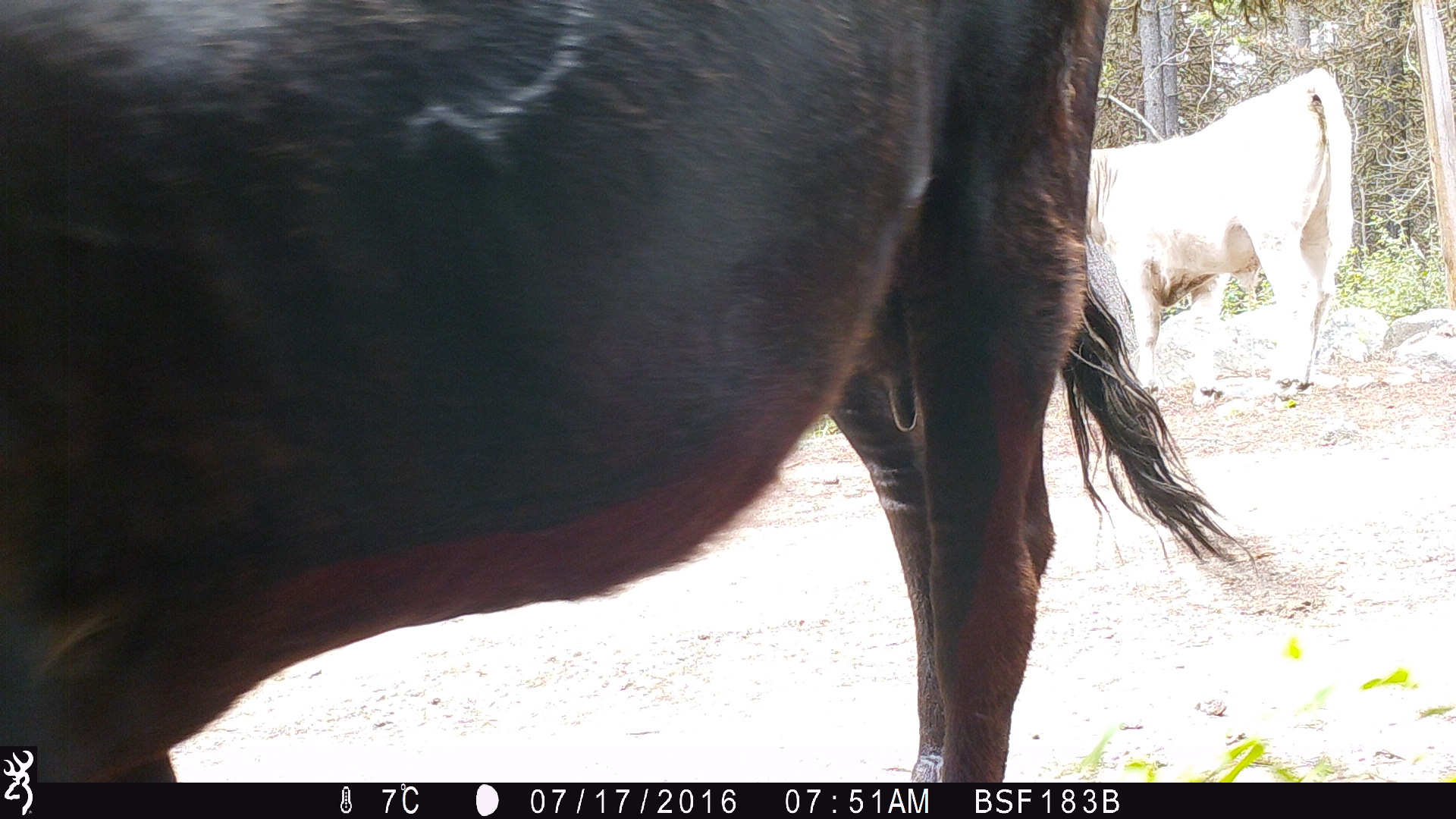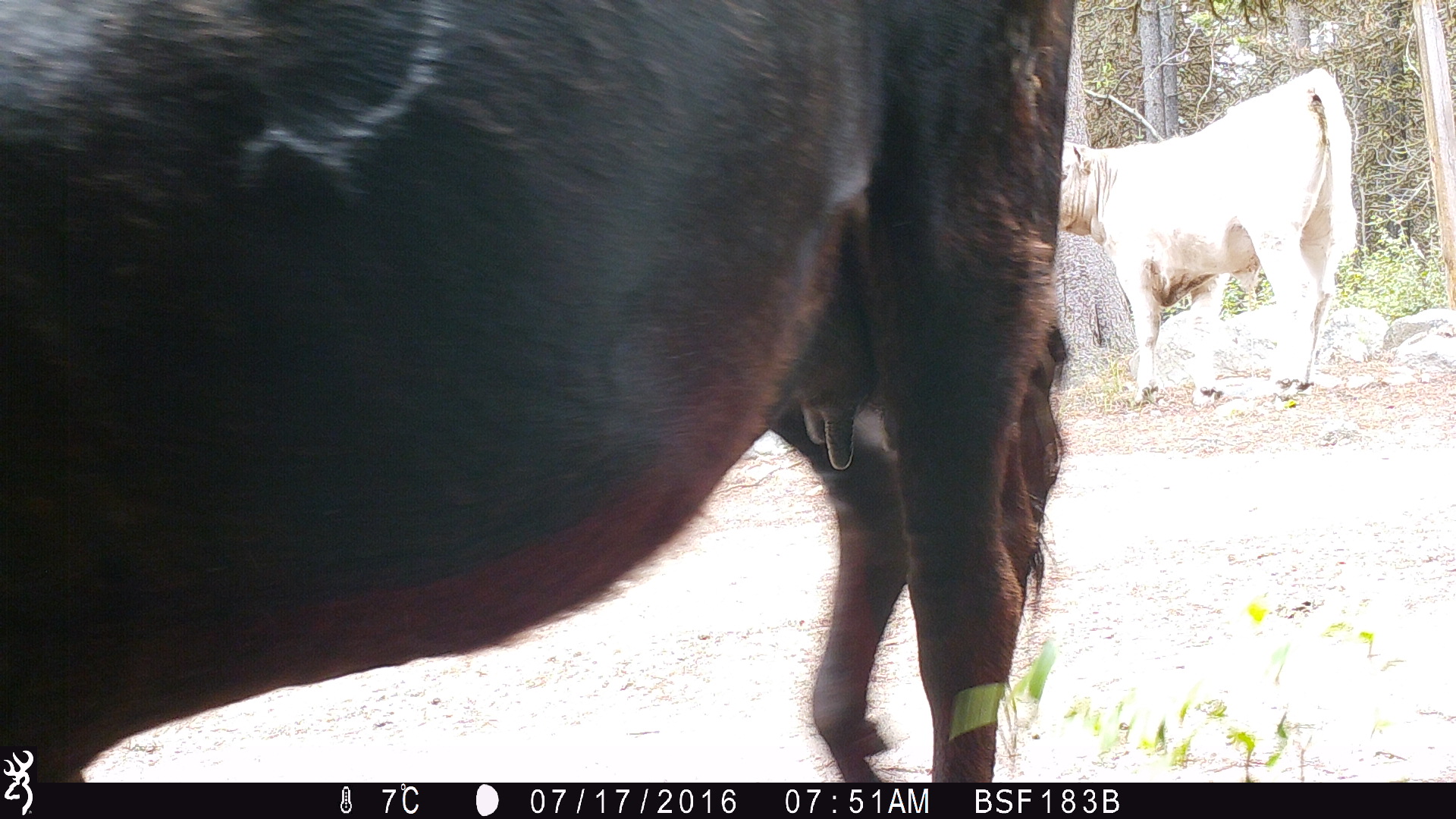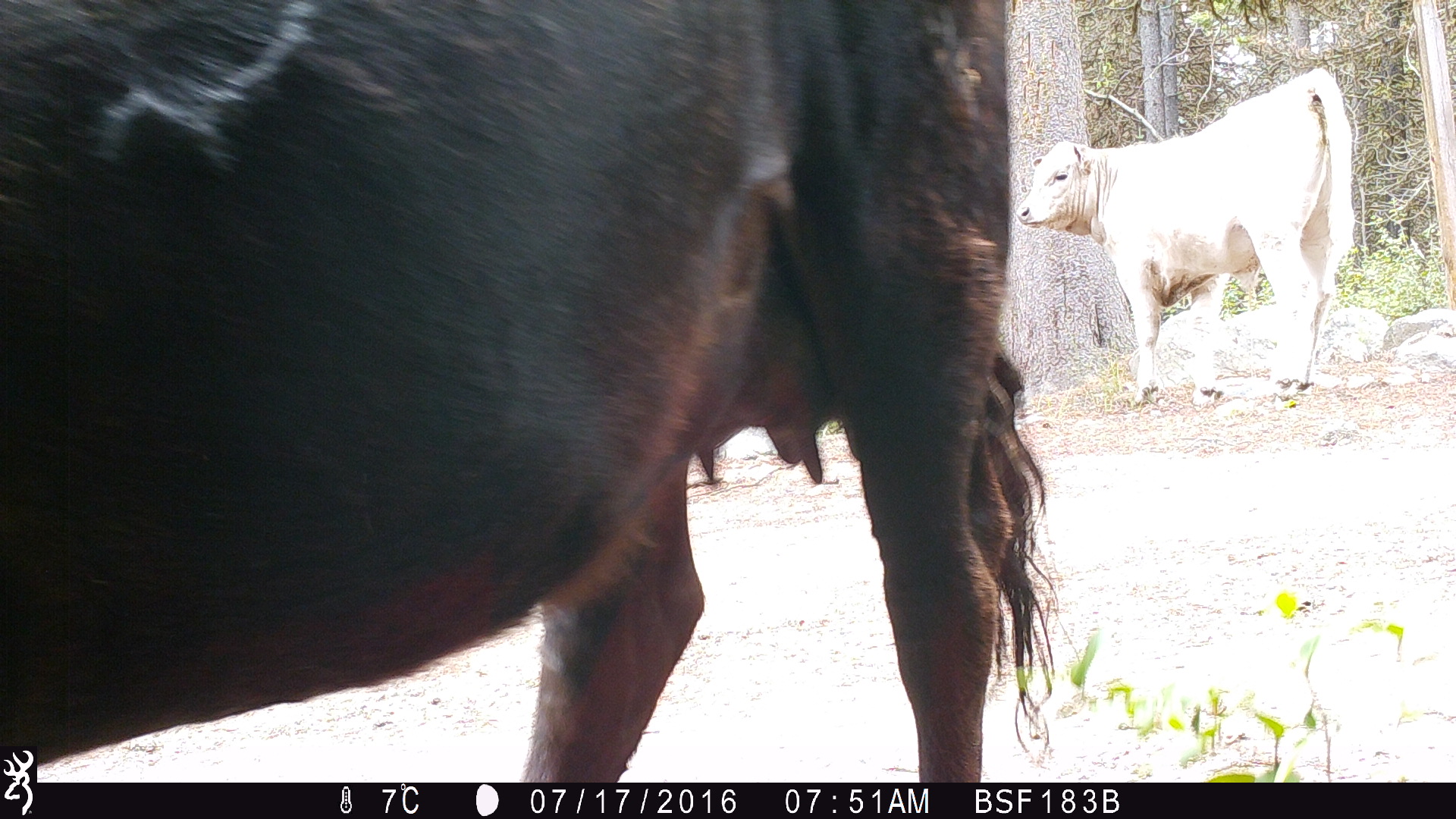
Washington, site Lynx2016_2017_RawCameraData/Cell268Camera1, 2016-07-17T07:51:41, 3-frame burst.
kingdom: Animalia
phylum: Chordata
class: Mammalia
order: Artiodactyla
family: Bovidae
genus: Bos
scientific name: Bos taurus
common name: domestic cattle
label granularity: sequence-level